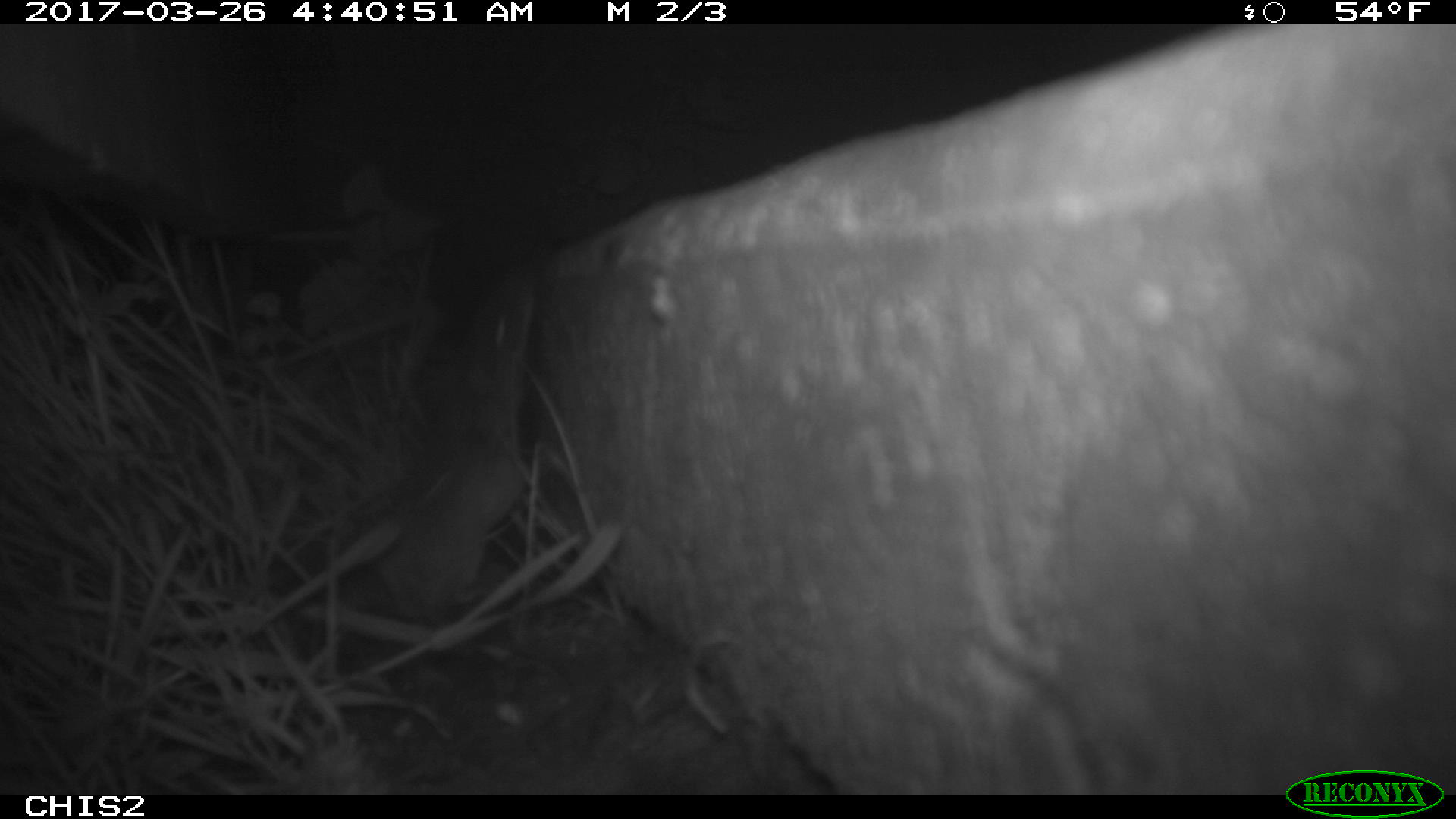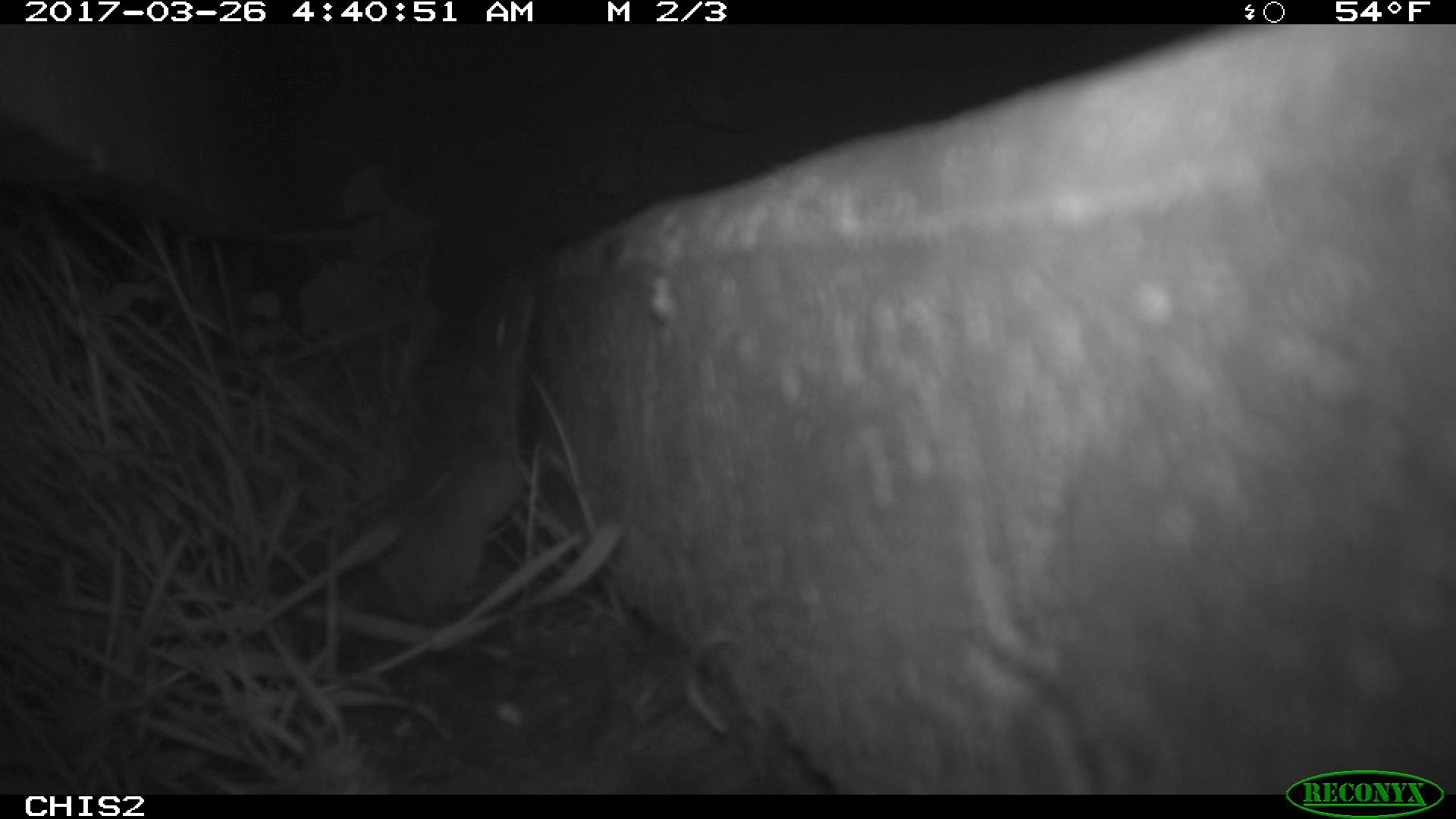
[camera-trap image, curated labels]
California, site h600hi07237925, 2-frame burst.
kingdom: Animalia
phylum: Chordata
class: Mammalia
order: Rodentia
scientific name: Rodentia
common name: rodent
Rodent (Rodentia).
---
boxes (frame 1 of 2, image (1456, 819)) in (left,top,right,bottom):
rodent: (360,265,535,618)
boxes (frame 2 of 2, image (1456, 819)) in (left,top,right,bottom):
rodent: (375,259,530,620)